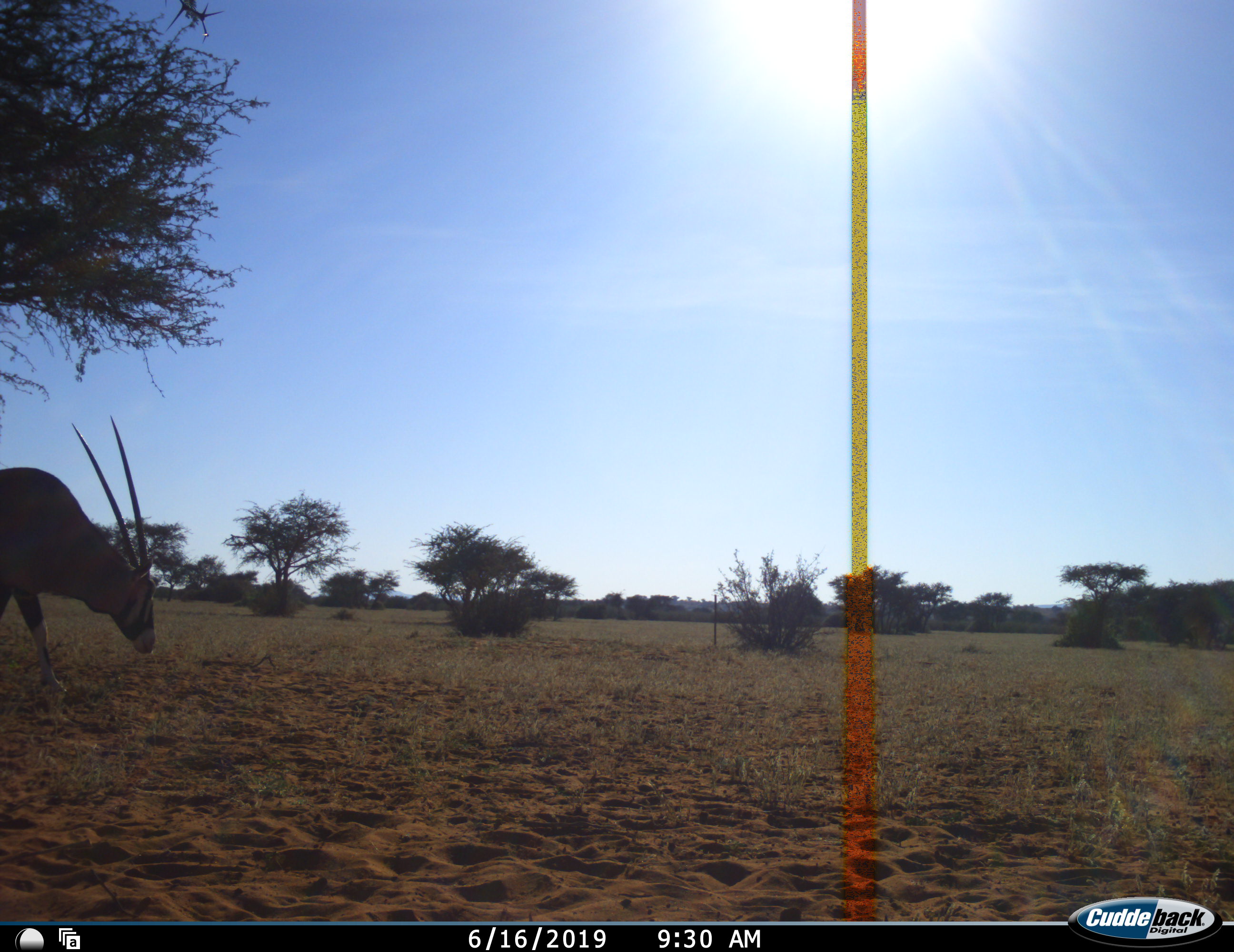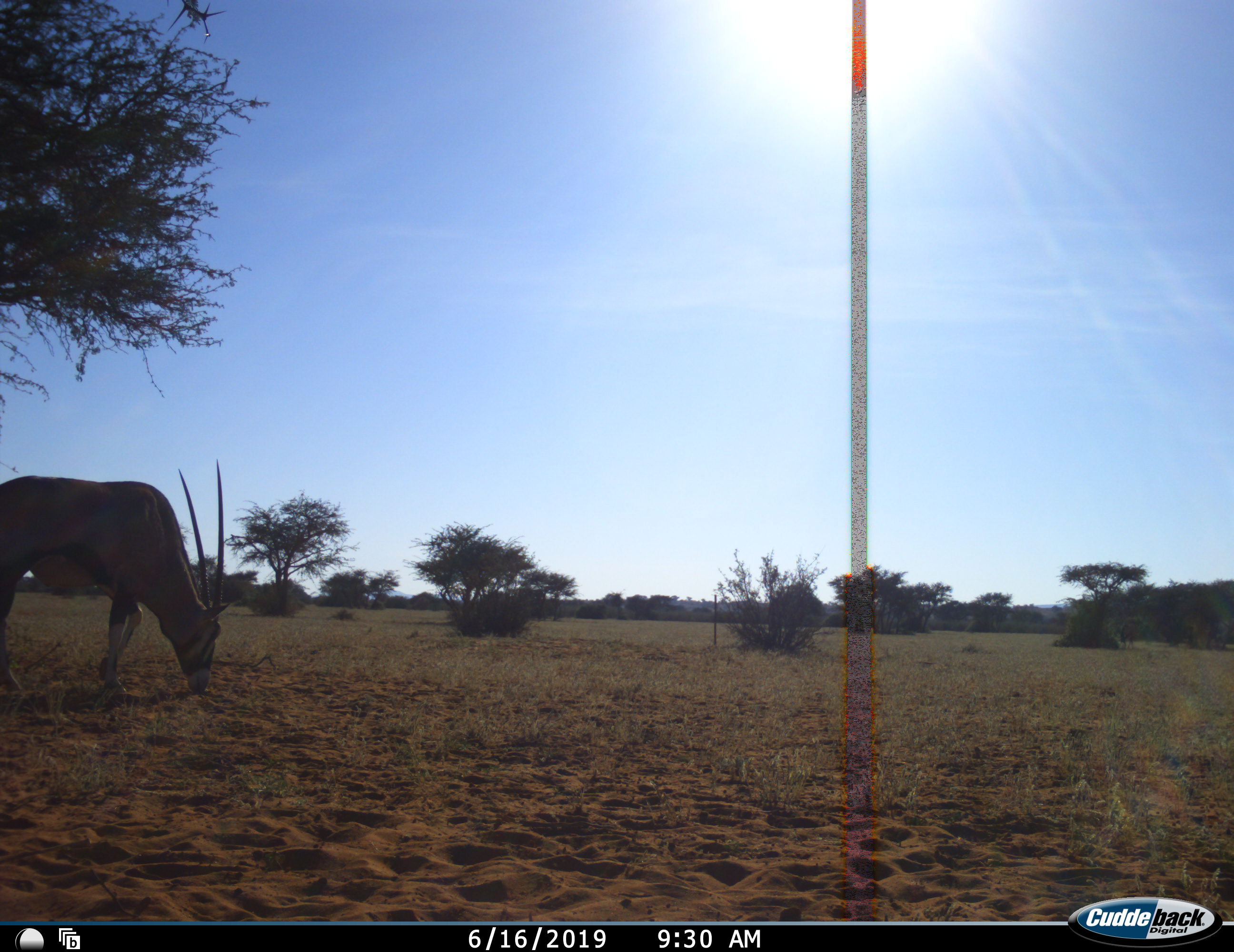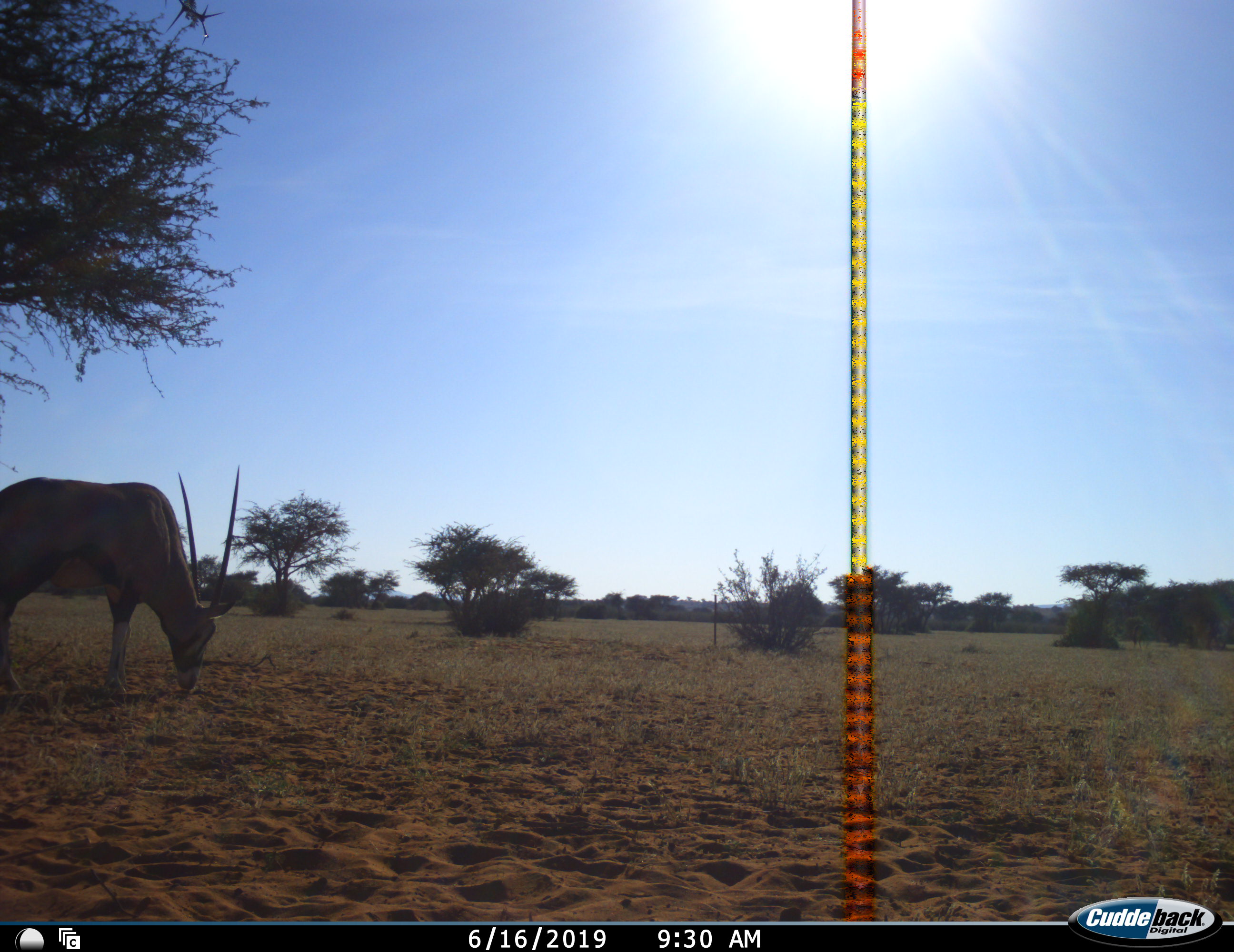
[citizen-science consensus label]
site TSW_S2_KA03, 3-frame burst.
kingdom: Animalia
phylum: Chordata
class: Mammalia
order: Artiodactyla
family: Bovidae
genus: Oryx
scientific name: Oryx gazella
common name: gemsbok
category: oryx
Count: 1.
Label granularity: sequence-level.